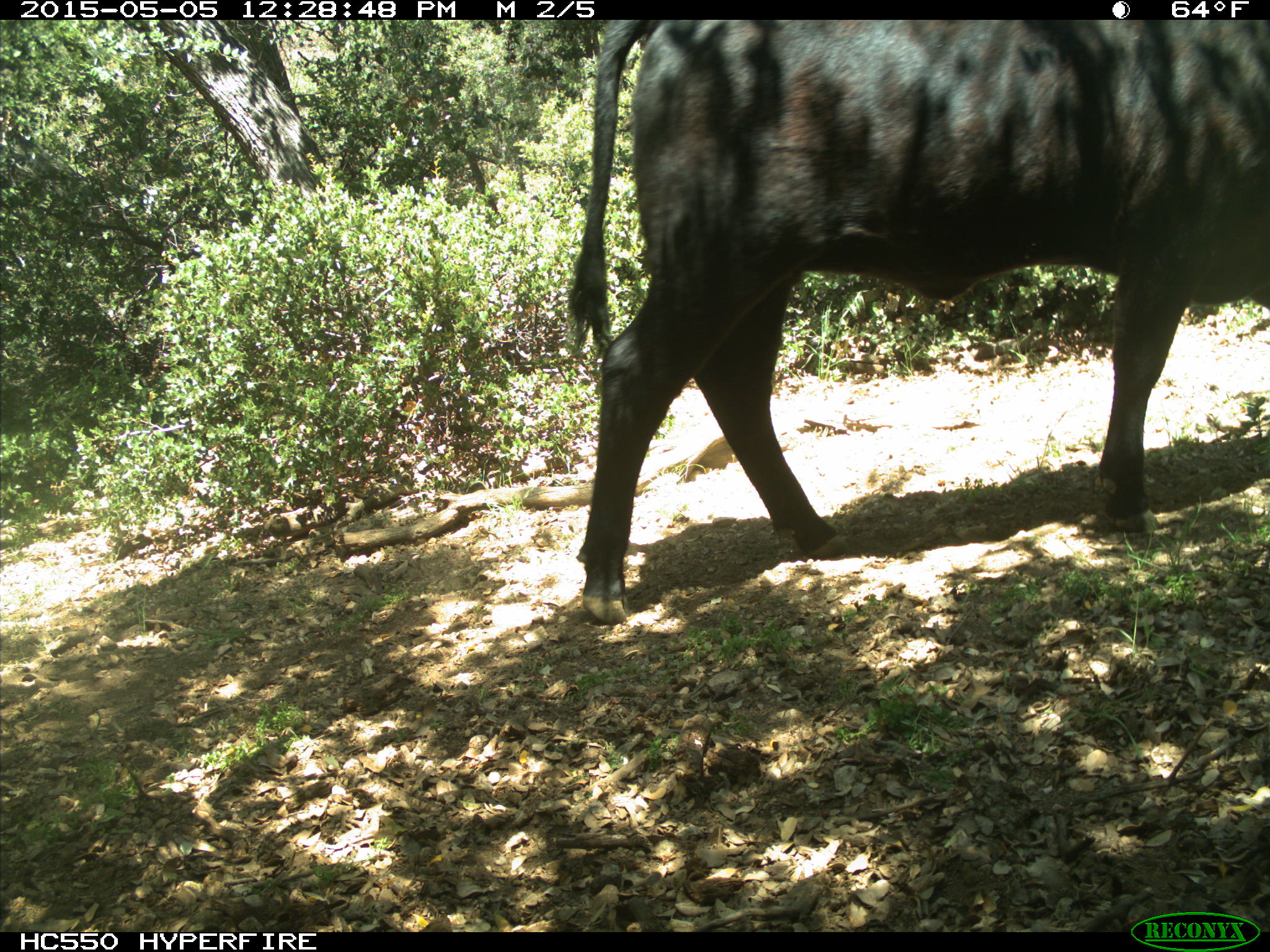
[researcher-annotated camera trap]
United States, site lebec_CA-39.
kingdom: Animalia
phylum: Chordata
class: Mammalia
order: Artiodactyla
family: Bovidae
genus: Bos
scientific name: Bos taurus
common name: domestic cow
Bos taurus (domestic cow).